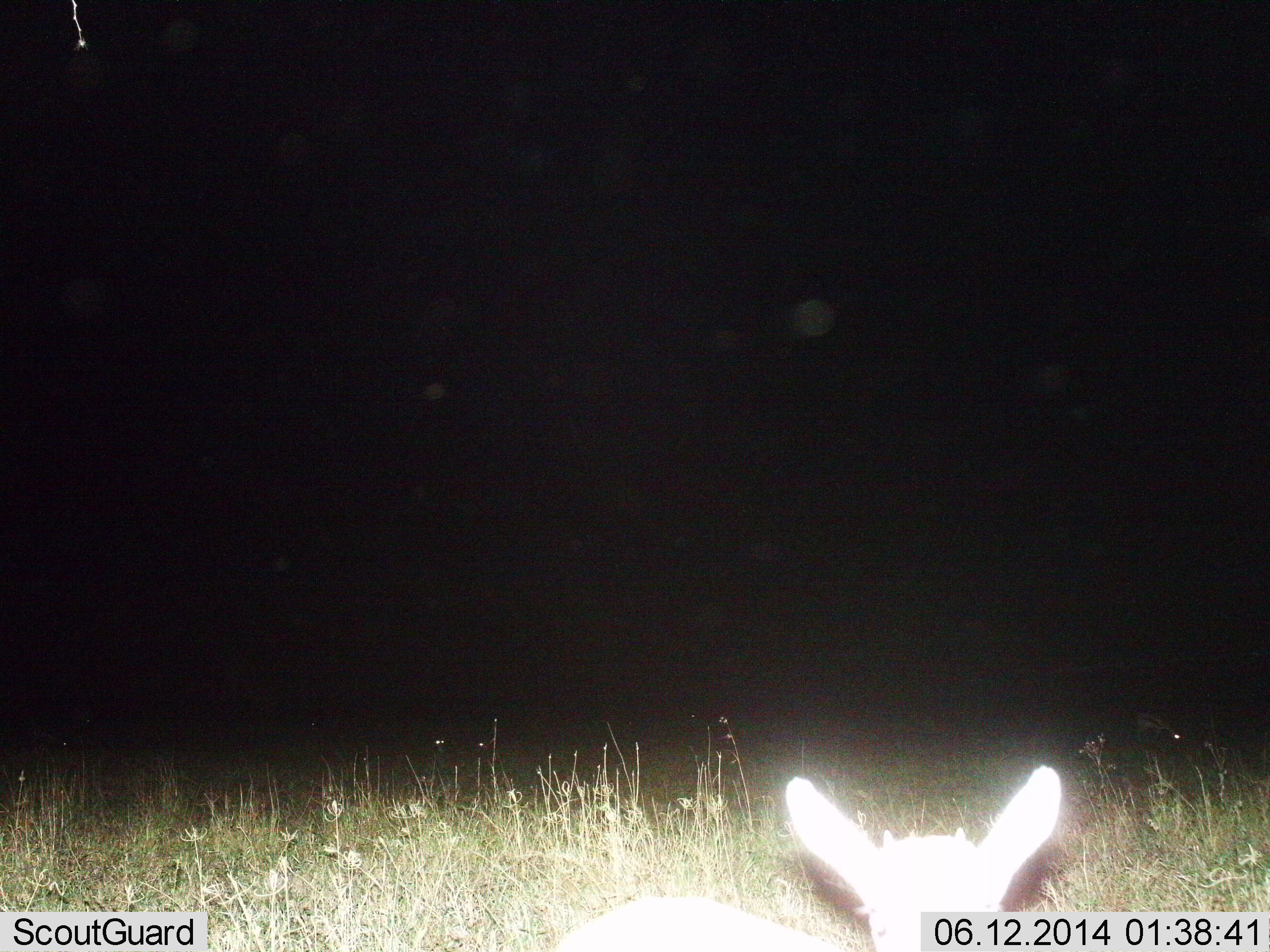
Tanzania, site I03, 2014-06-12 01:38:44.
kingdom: Animalia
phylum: Chordata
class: Mammalia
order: Artiodactyla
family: Bovidae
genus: Madoqua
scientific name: Madoqua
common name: dikdik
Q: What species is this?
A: Dikdik (Madoqua).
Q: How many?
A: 1.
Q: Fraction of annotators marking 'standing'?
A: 80%.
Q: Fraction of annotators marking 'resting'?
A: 0%.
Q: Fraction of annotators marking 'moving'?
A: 0%.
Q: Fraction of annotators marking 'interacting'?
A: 0%.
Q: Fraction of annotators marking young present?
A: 0%.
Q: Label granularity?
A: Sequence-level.